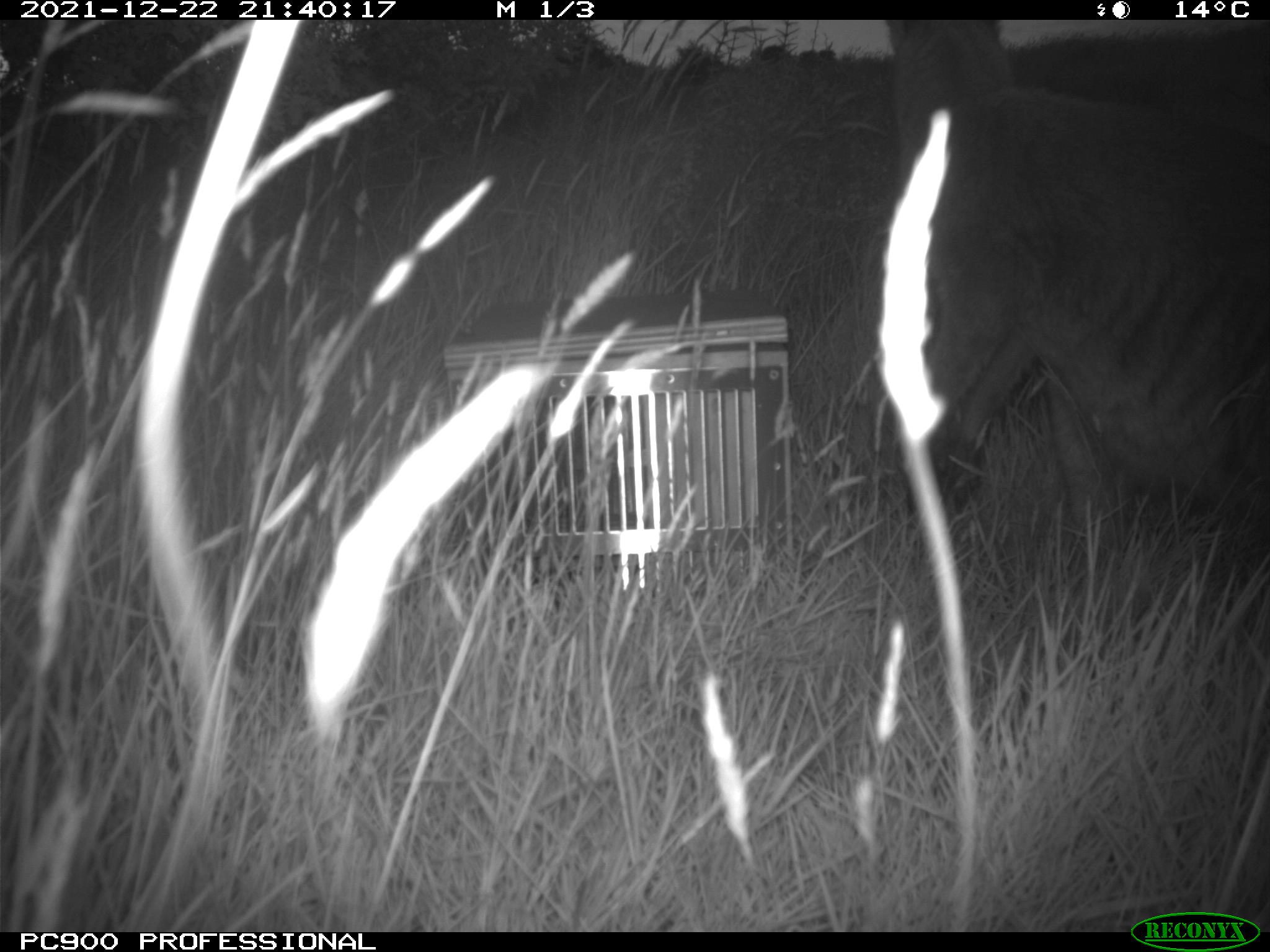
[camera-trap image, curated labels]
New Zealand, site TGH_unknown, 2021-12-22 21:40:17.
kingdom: Animalia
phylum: Chordata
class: Mammalia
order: Diprotodontia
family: Macropodidae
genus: Notamacropus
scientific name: Notamacropus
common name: wallaby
Wallaby (Notamacropus).